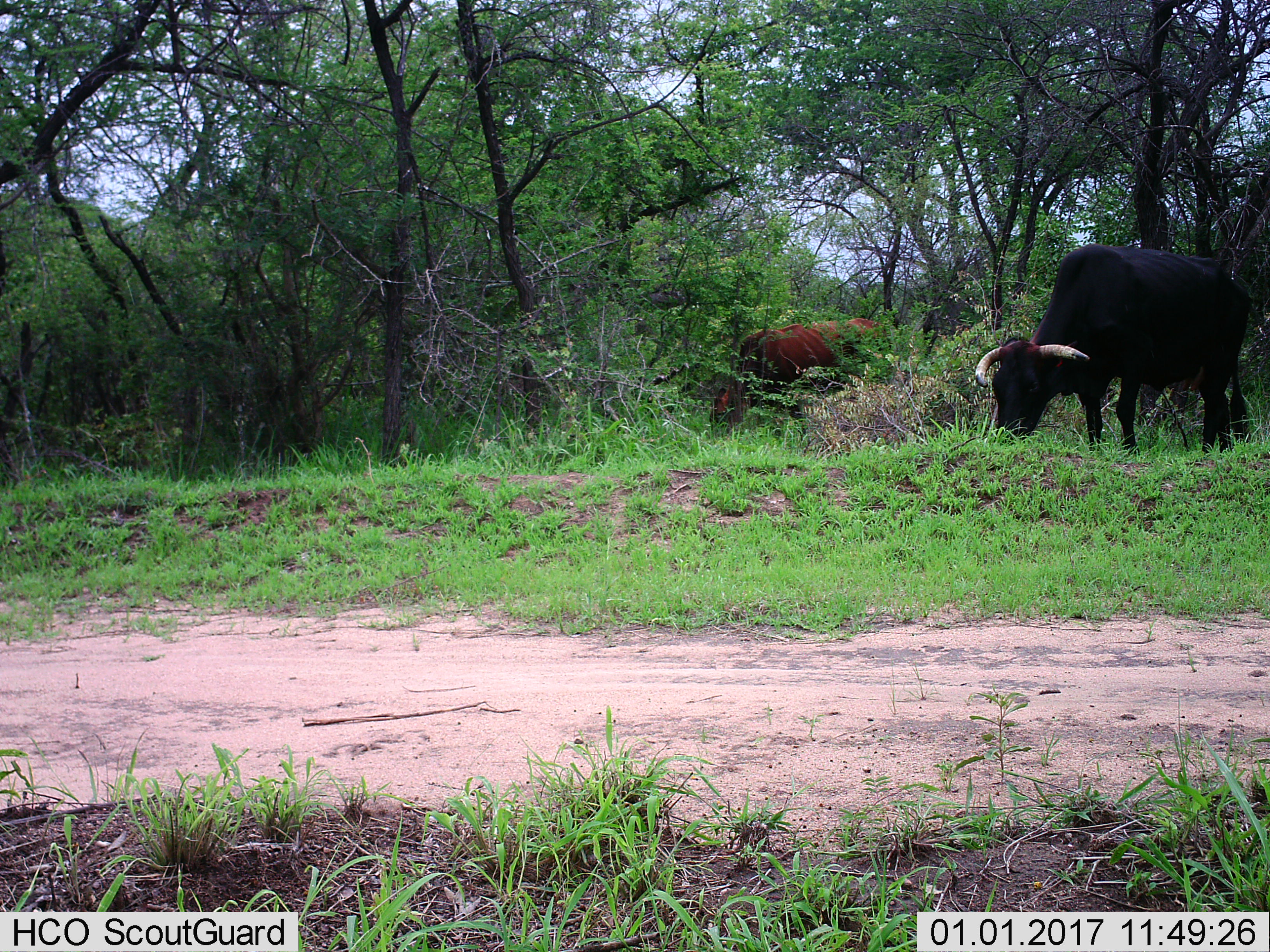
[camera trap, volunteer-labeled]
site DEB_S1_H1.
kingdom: Animalia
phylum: Chordata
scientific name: Vertebrata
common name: domestic animal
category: domesticanimal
Domesticanimal (domestic animal) (Vertebrata), count 2. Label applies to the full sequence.